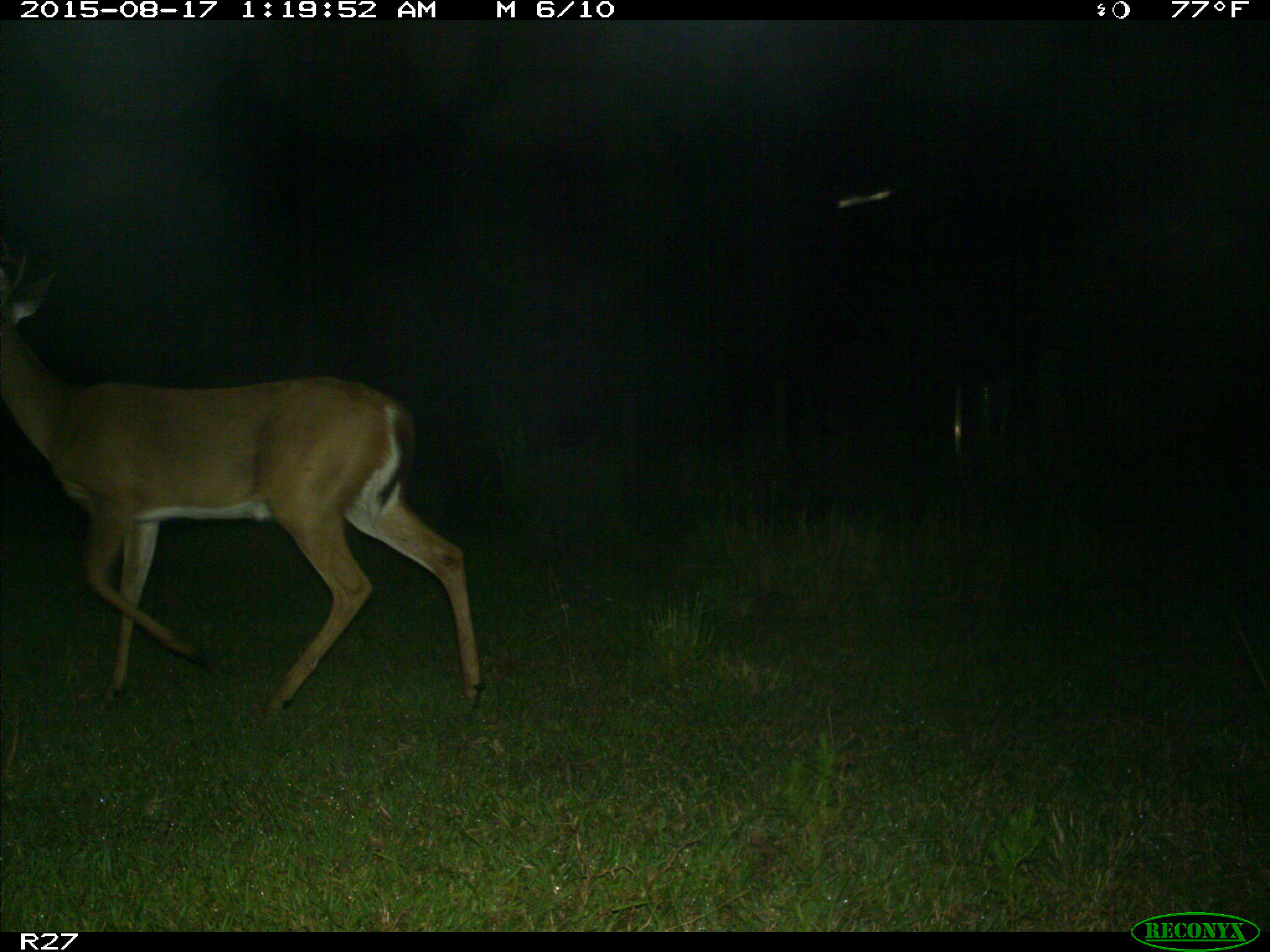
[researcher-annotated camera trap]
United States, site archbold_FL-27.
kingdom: Animalia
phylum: Chordata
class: Mammalia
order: Artiodactyla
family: Cervidae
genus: Odocoileus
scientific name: Odocoileus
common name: deer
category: unidentified deer